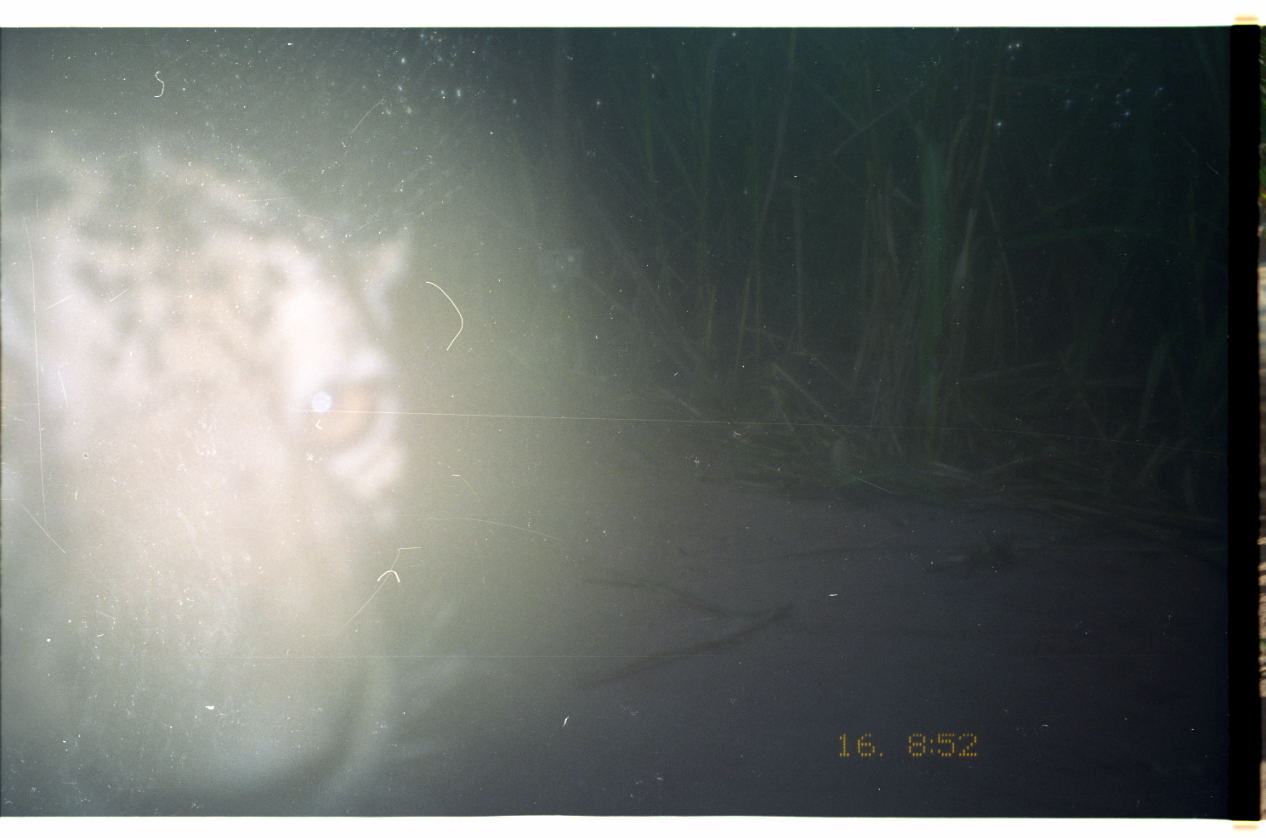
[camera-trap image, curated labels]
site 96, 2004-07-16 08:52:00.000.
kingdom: Animalia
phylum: Chordata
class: Mammalia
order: Carnivora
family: Felidae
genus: Panthera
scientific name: Panthera onca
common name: jaguar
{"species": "Panthera onca (jaguar)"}